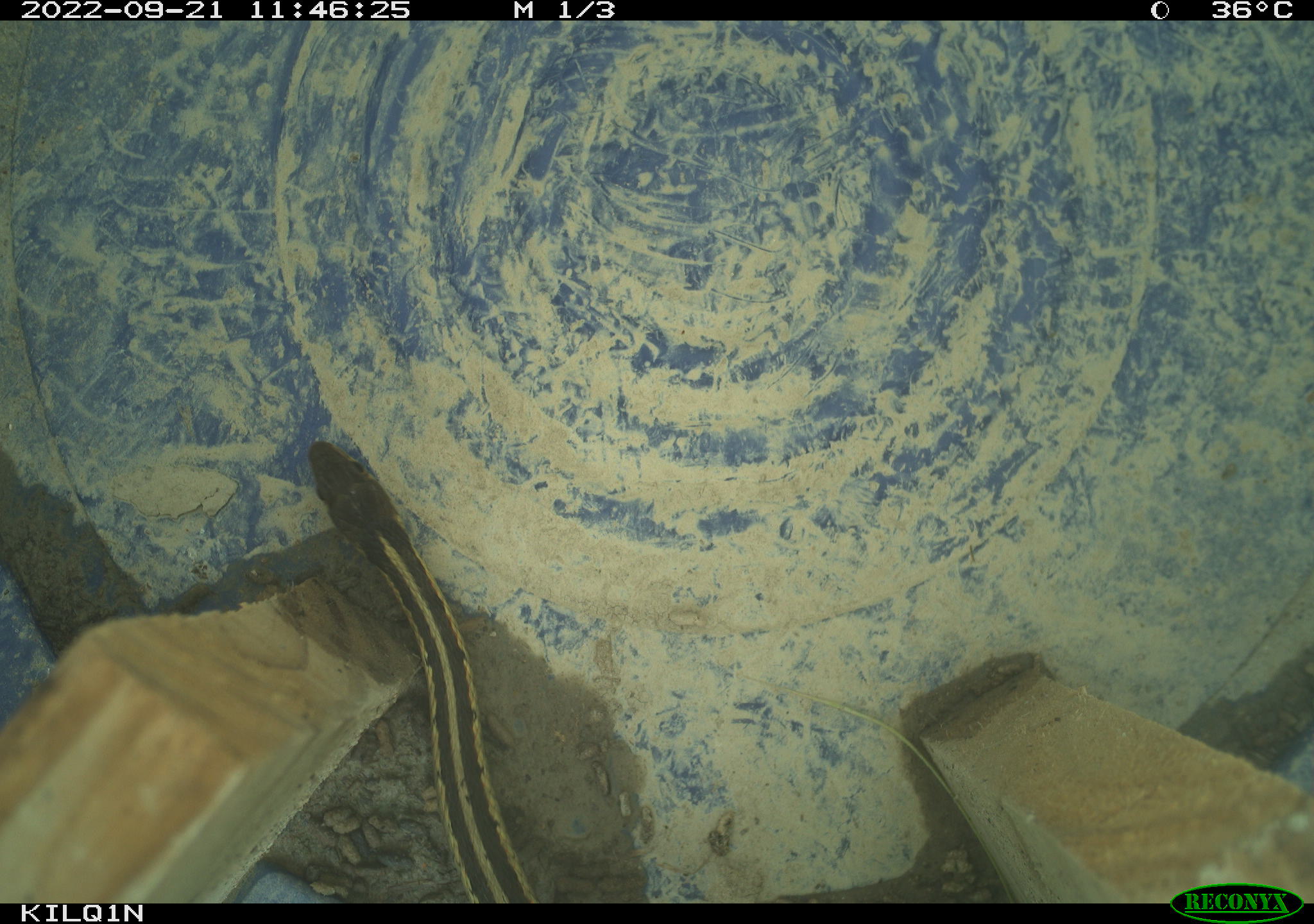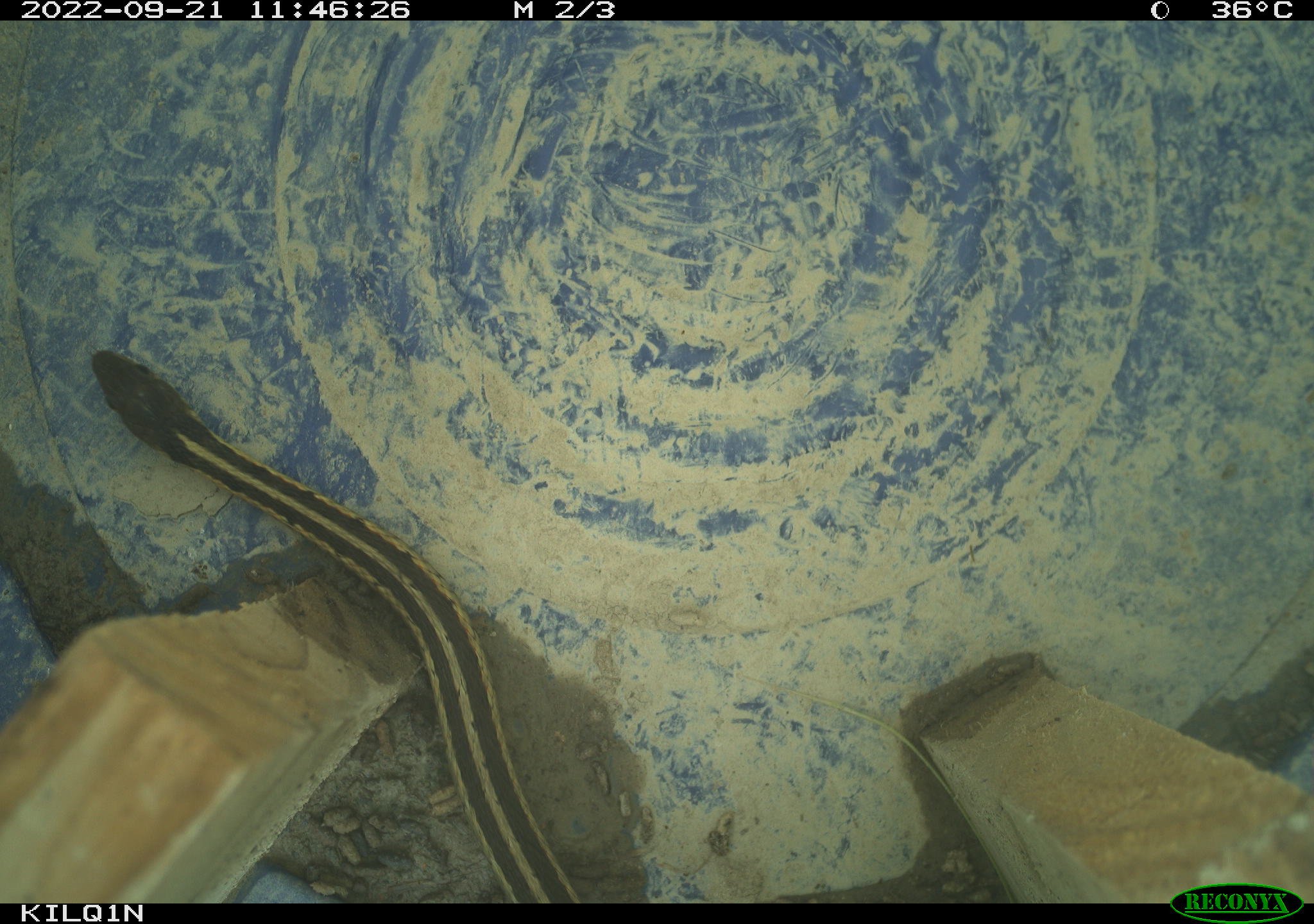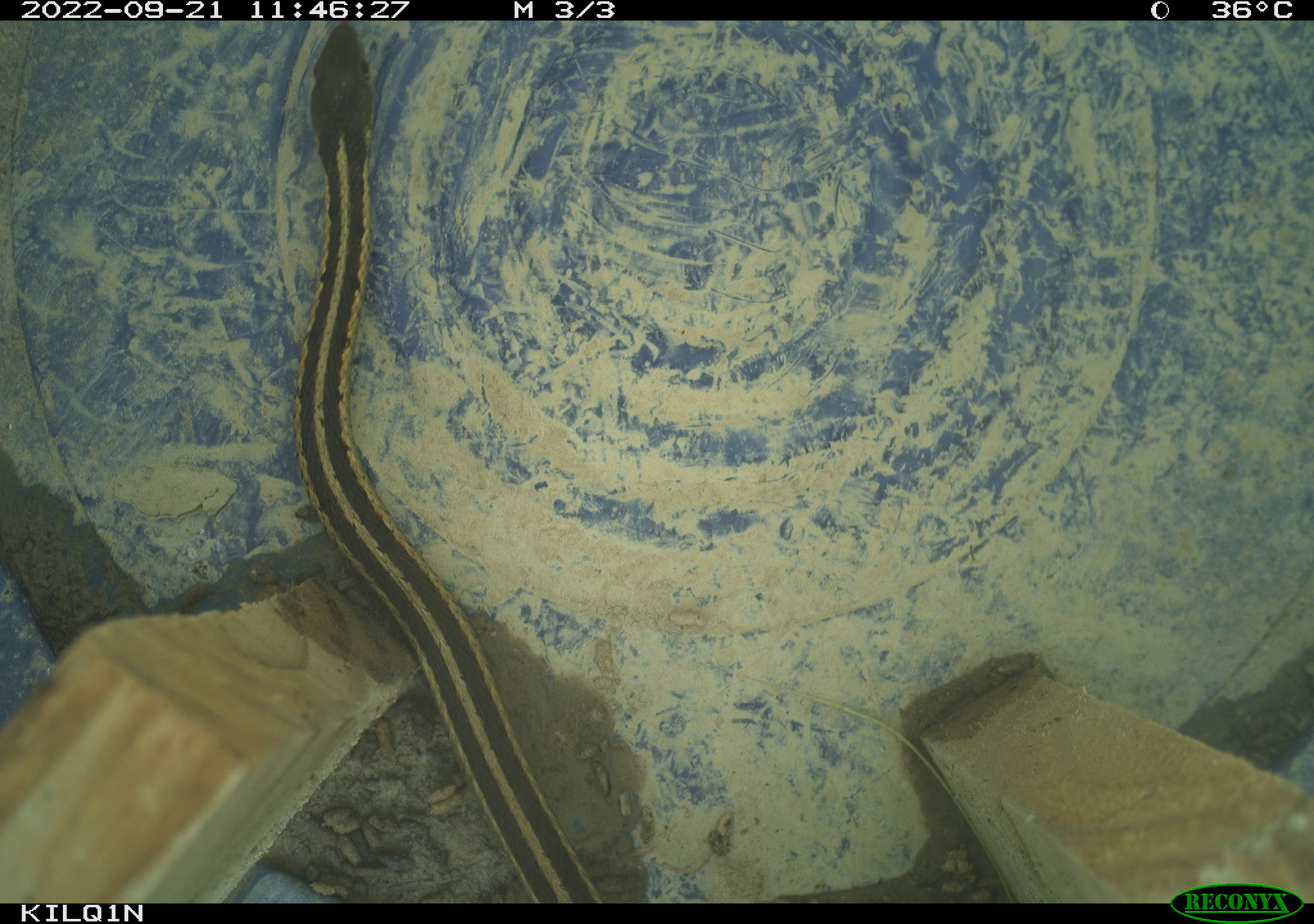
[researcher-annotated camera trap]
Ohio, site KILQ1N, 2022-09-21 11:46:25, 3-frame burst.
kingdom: Animalia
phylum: Chordata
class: Reptilia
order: Squamata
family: Colubridae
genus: Thamnophis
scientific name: Thamnophis sirtalis sirtalis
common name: eastern gartersnake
Eastern gartersnake (Thamnophis sirtalis sirtalis).